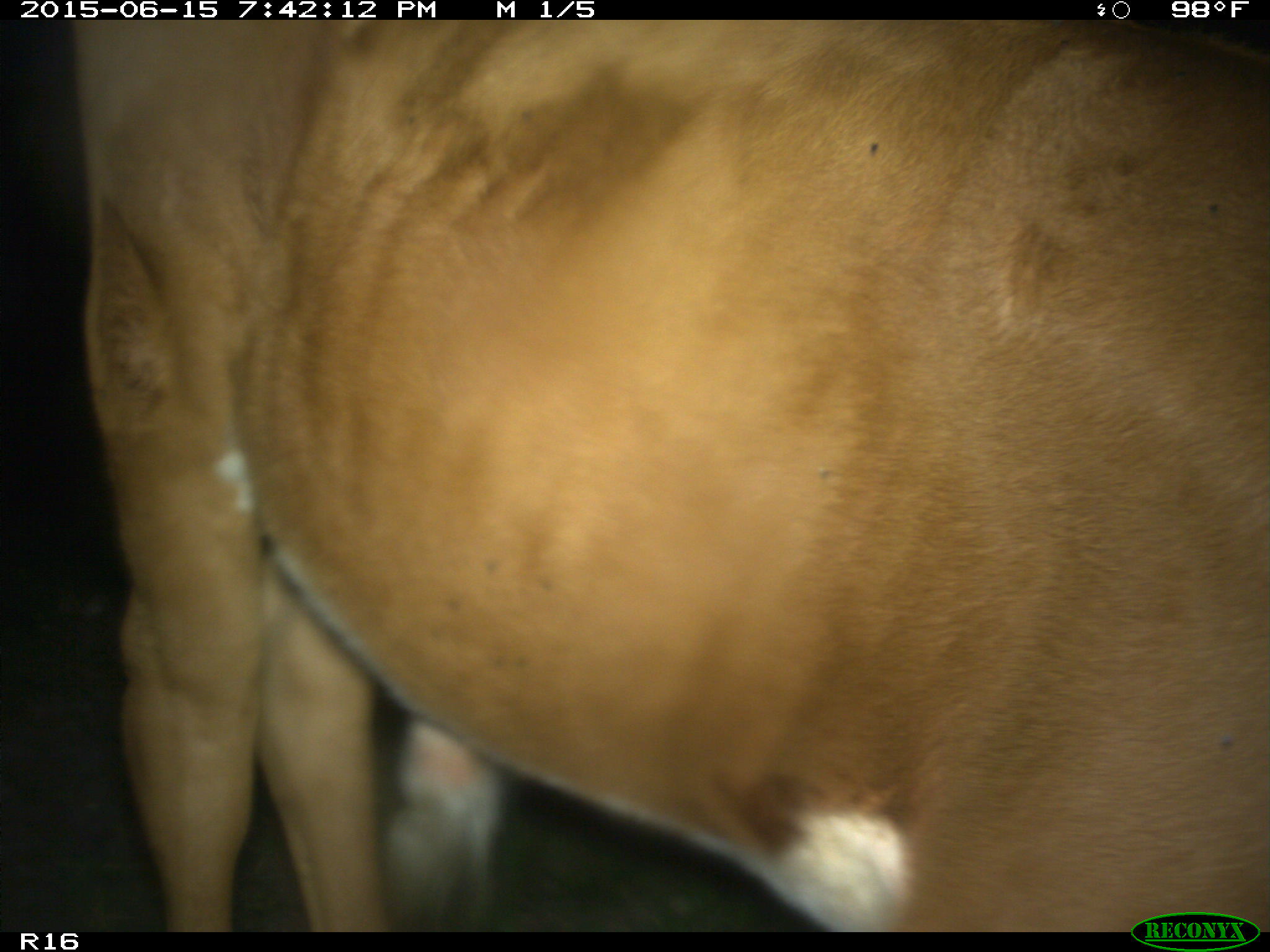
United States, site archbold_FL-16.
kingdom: Animalia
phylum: Chordata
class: Mammalia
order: Artiodactyla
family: Bovidae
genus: Bos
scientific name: Bos taurus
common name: domestic cow